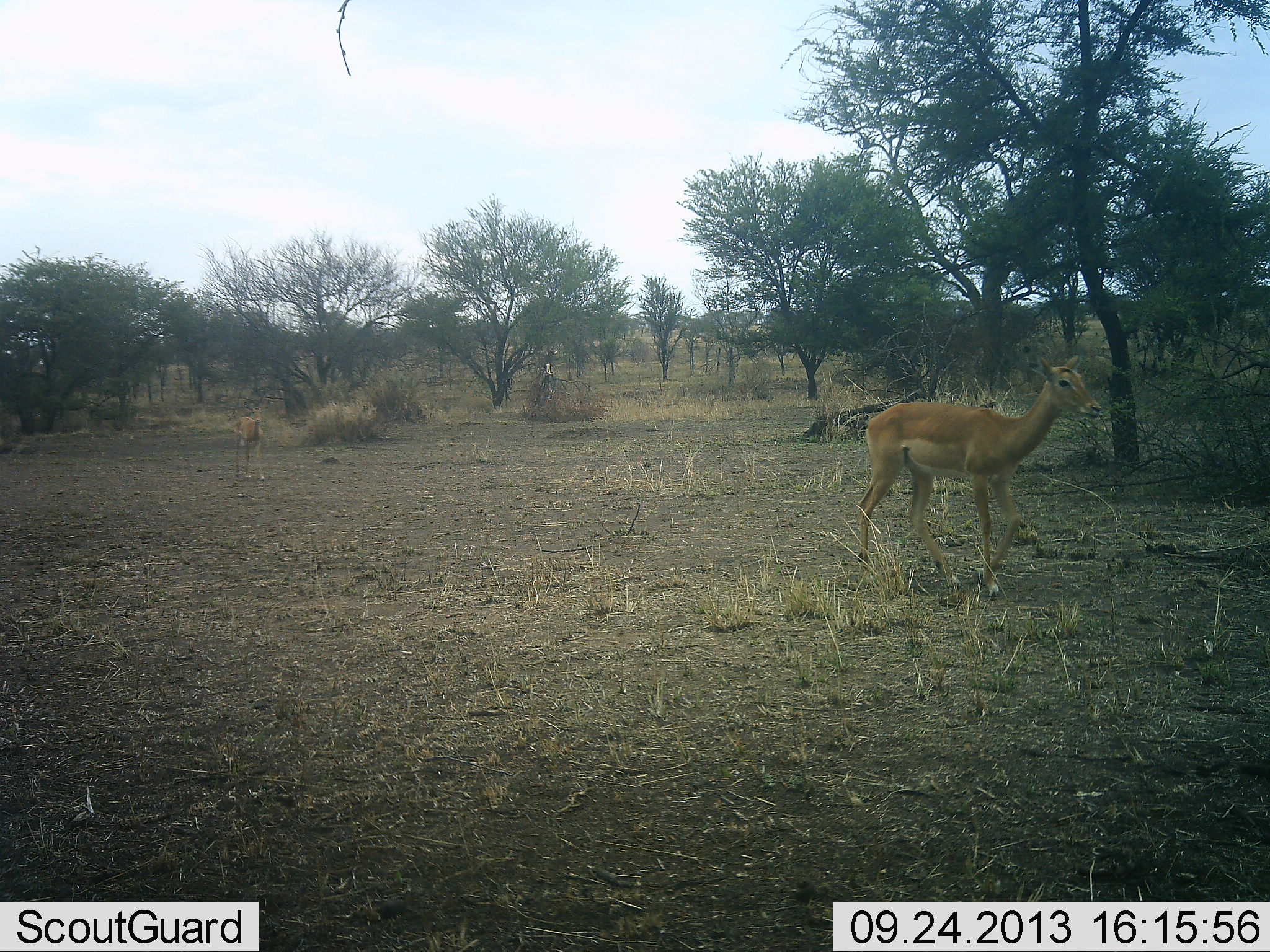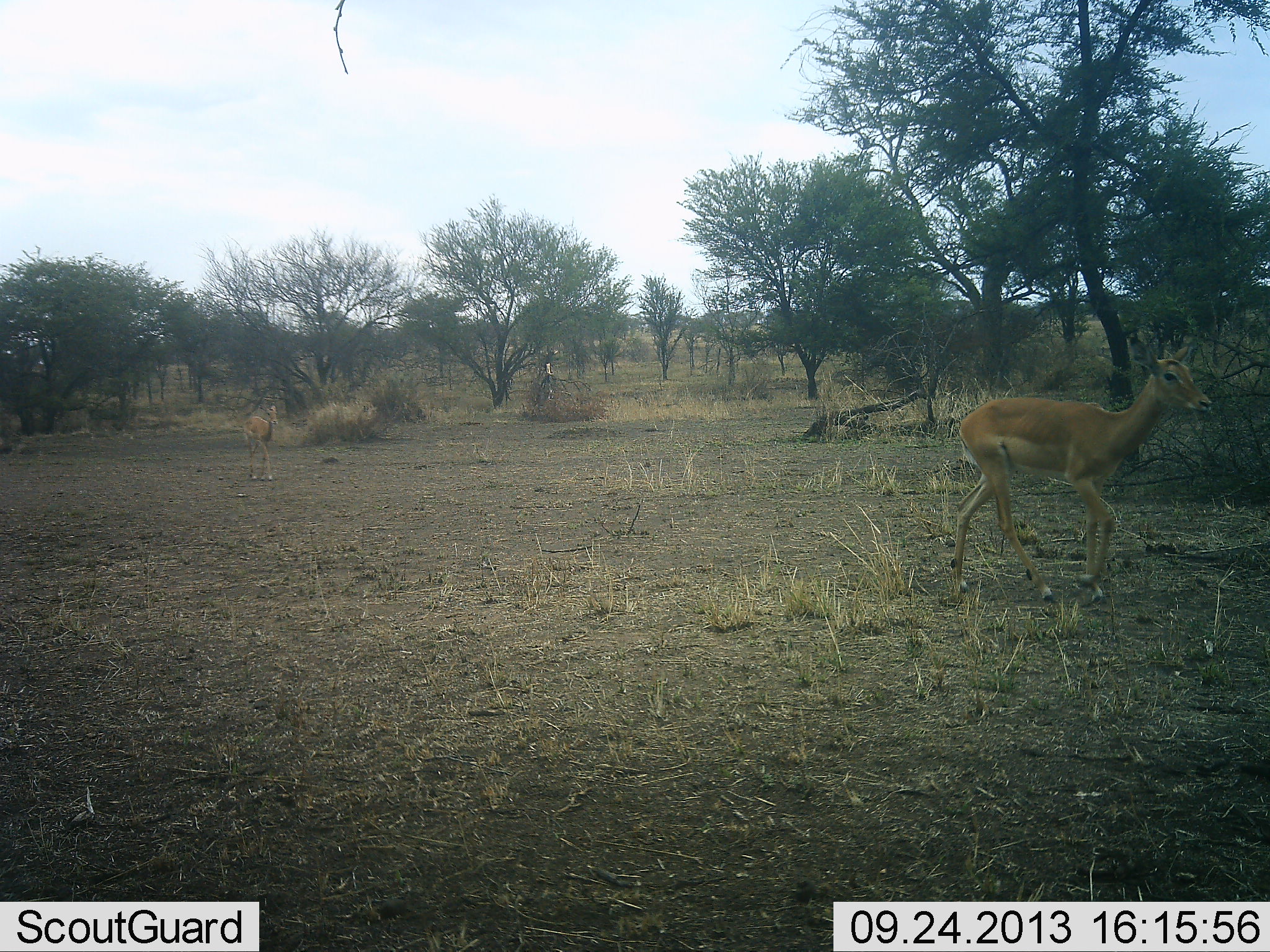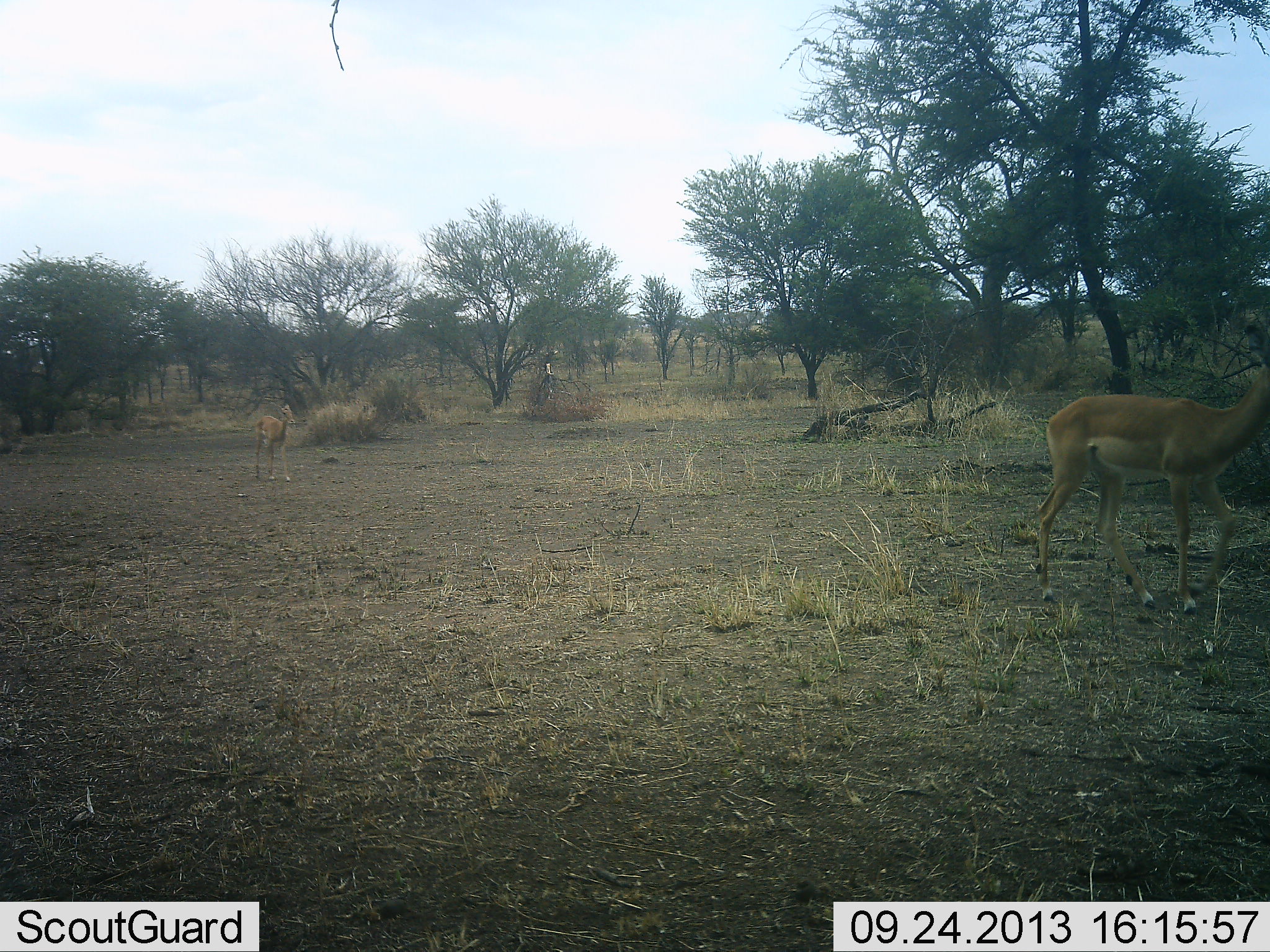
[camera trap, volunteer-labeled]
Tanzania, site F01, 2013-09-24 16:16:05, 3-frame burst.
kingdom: Animalia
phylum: Chordata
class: Mammalia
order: Artiodactyla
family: Bovidae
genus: Aepyceros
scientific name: Aepyceros melampus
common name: impala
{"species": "impala (Aepyceros melampus)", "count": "2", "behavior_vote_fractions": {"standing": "0%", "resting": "0%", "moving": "100%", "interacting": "0%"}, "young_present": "9%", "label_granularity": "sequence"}